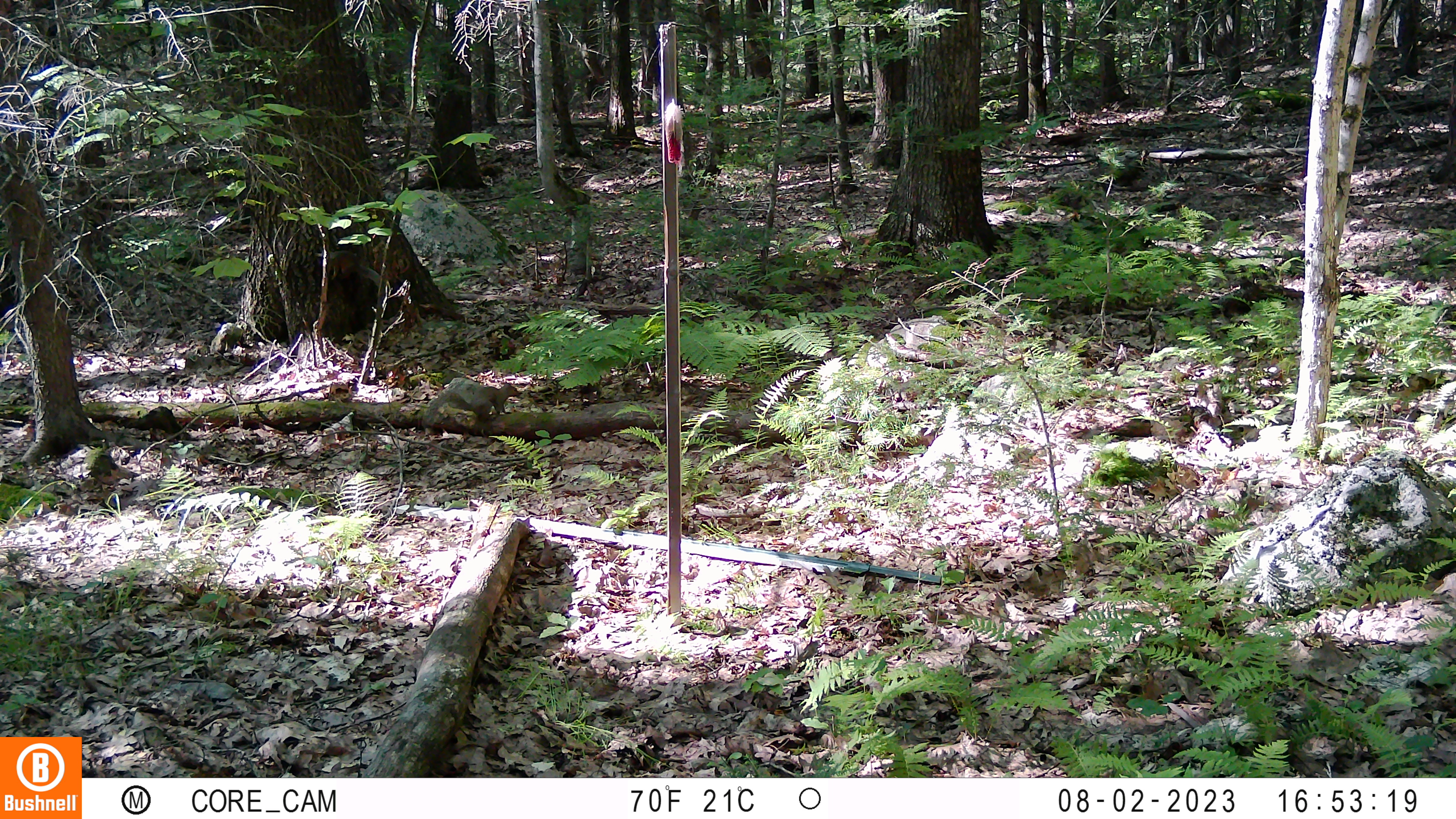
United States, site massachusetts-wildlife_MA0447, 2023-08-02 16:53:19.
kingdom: Animalia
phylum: Chordata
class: Mammalia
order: Rodentia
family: Sciuridae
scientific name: Sciuridae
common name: squirrel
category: squirrel sp.